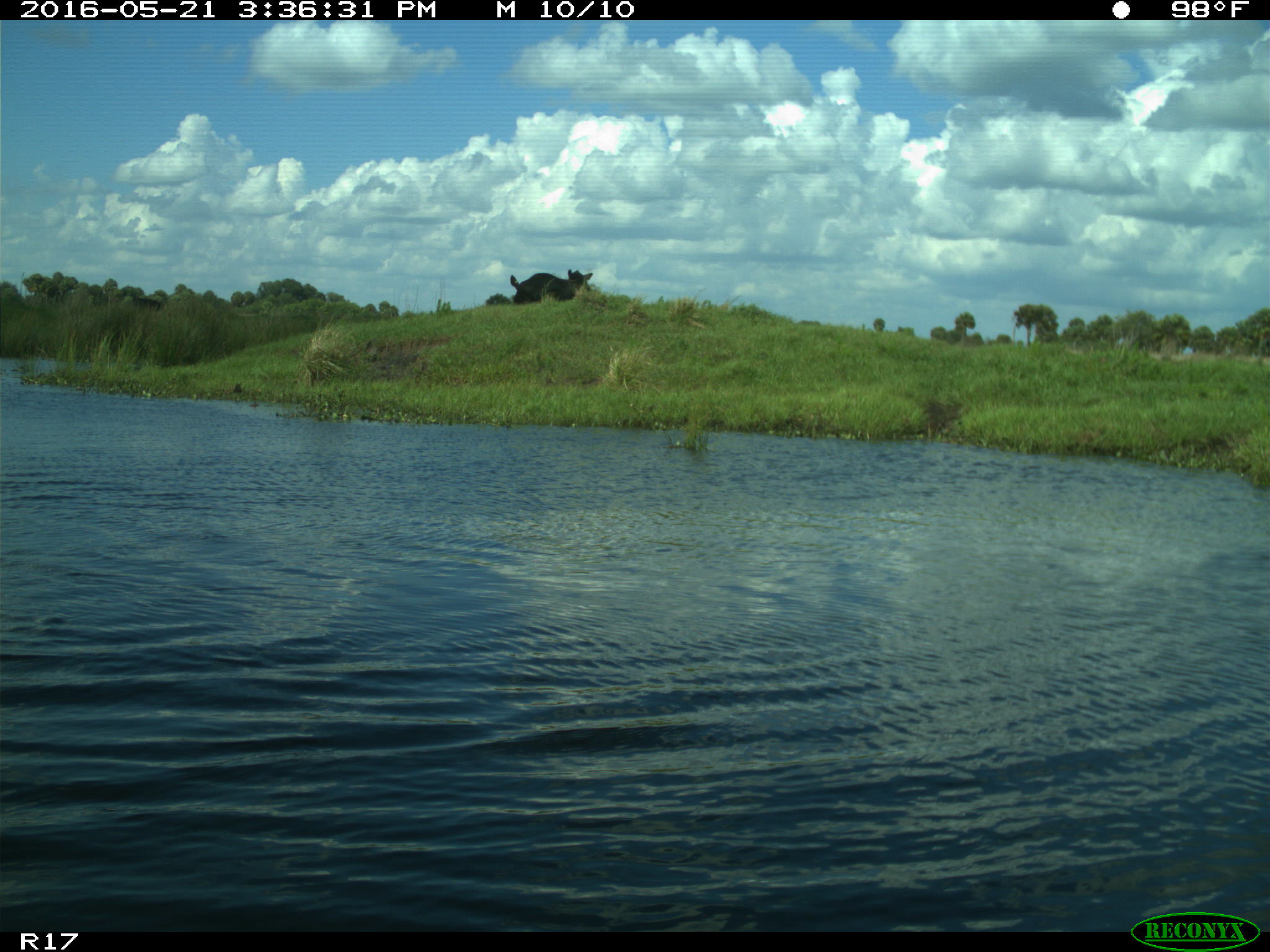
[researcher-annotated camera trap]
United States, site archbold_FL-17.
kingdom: Animalia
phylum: Chordata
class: Mammalia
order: Artiodactyla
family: Bovidae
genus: Bos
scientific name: Bos taurus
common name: domestic cow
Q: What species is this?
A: Bos taurus (domestic cow).